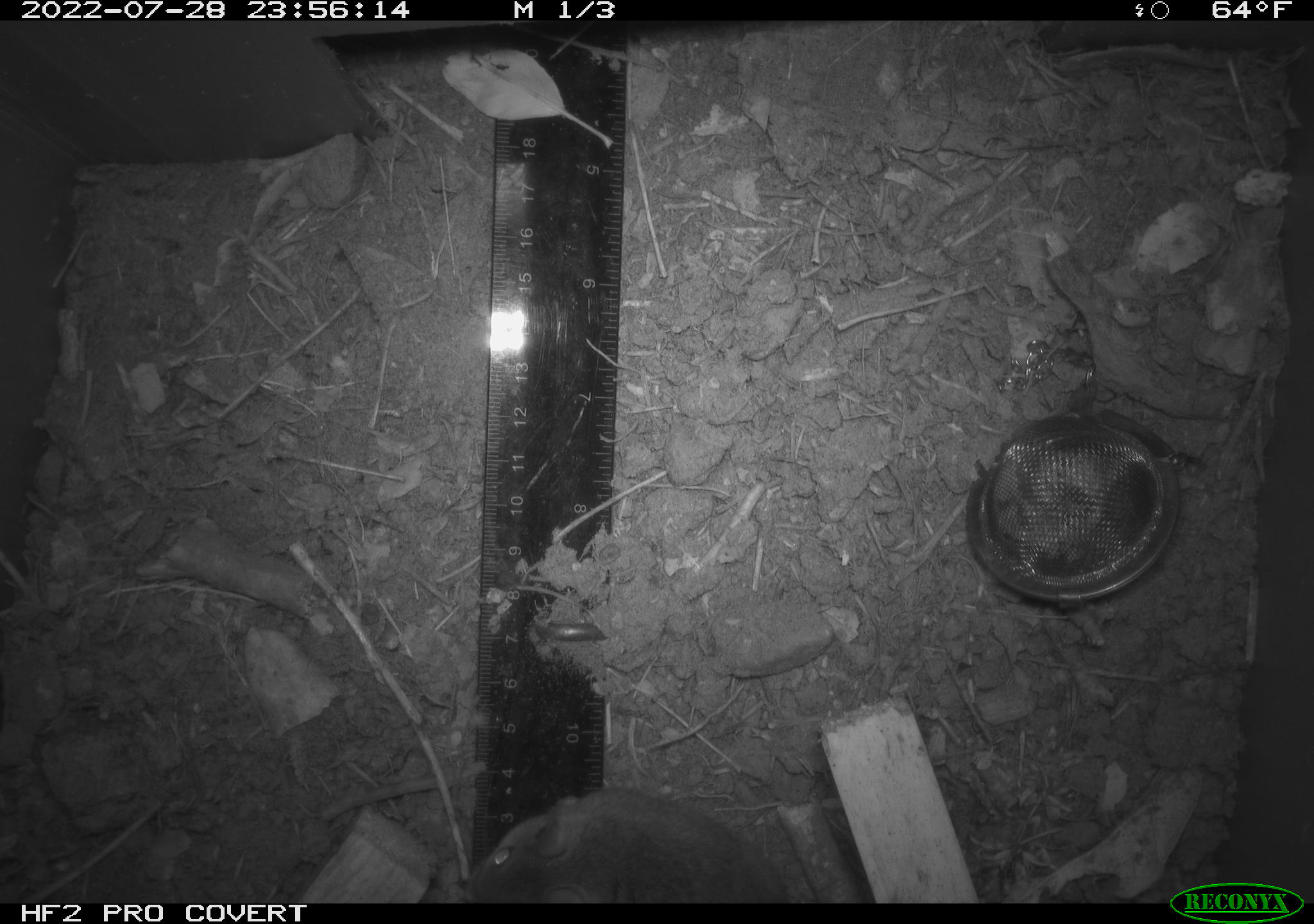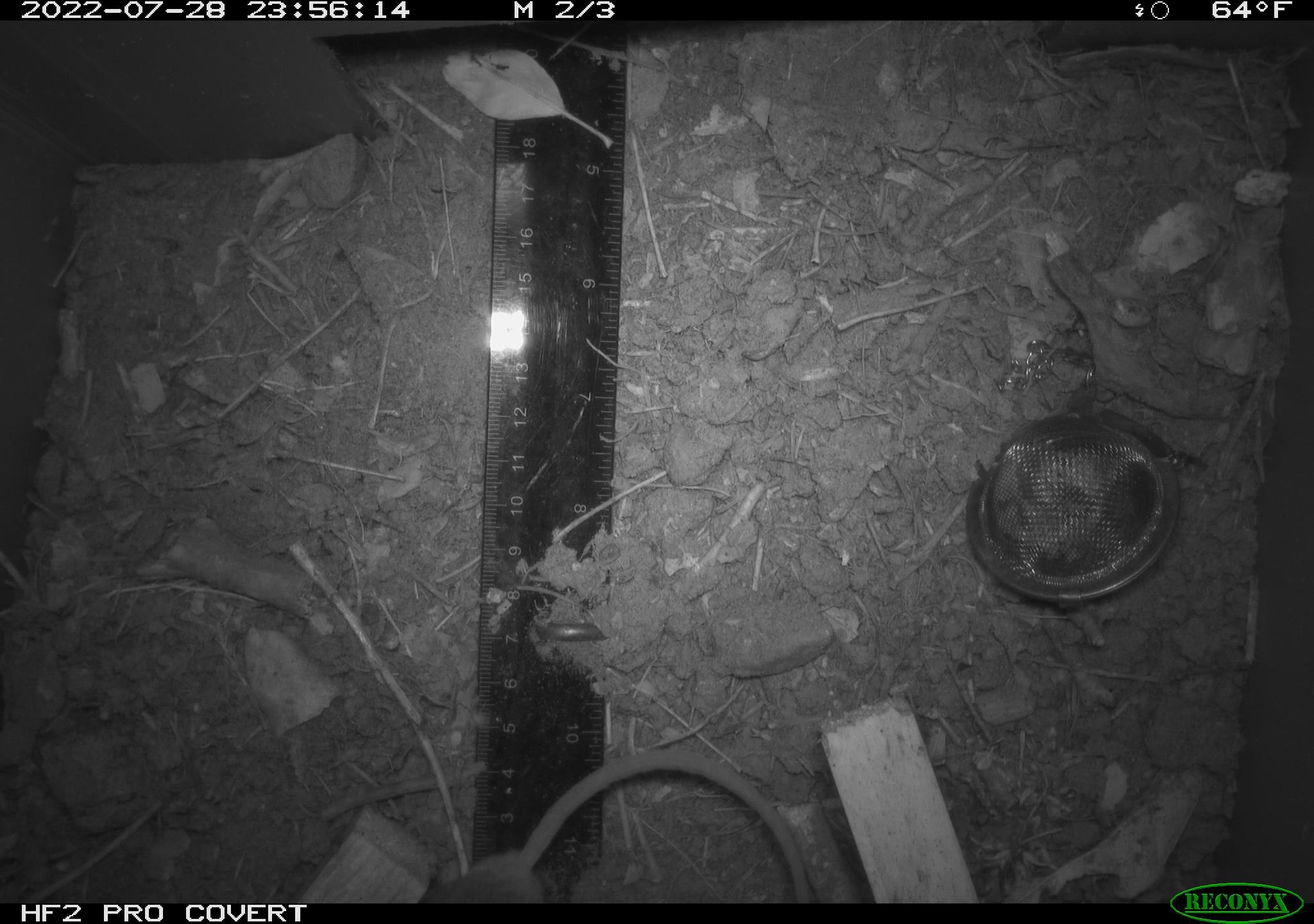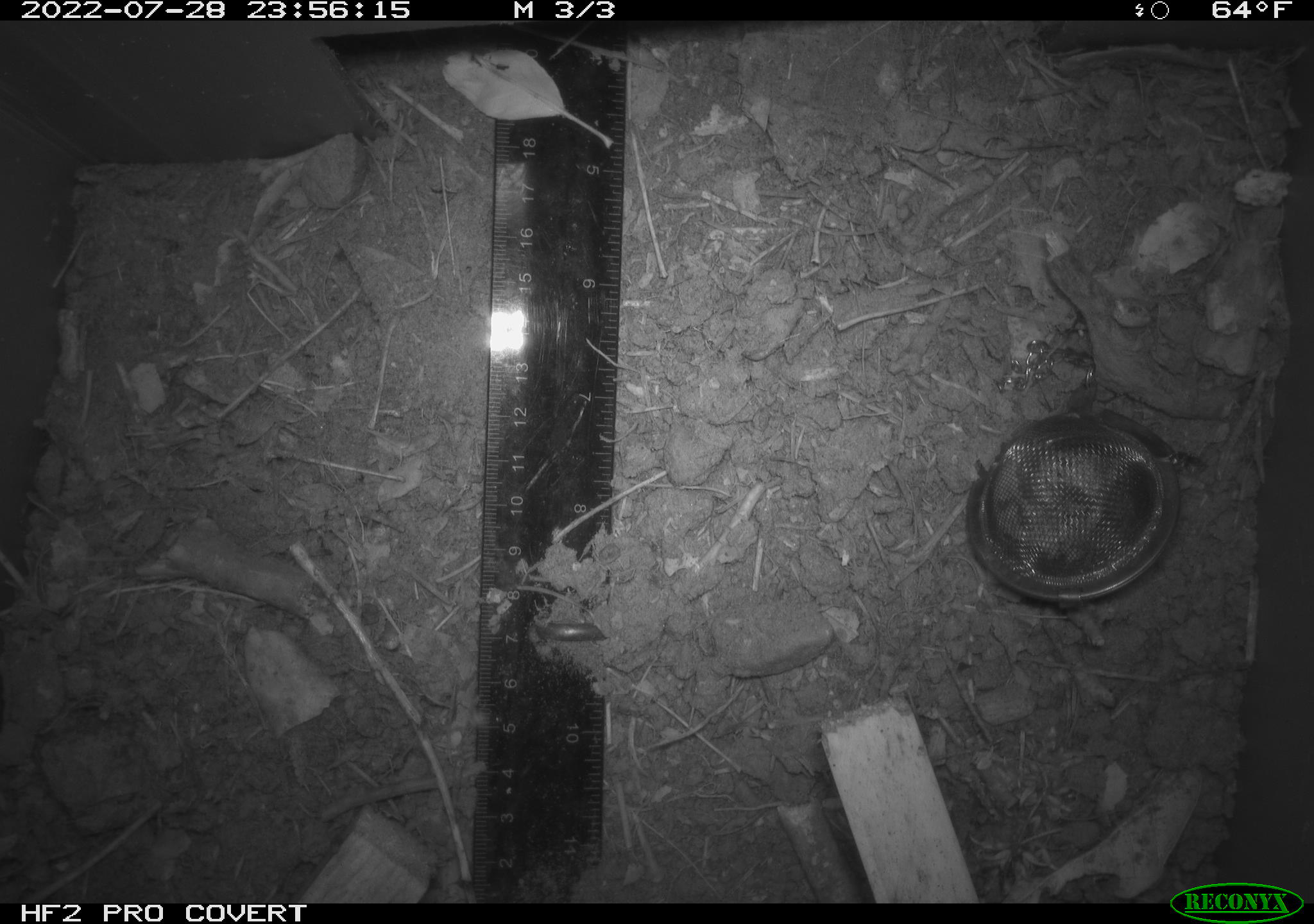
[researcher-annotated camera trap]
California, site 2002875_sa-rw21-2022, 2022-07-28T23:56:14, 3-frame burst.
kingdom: Animalia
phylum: Chordata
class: Mammalia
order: Rodentia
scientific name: Rodentia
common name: mouse species